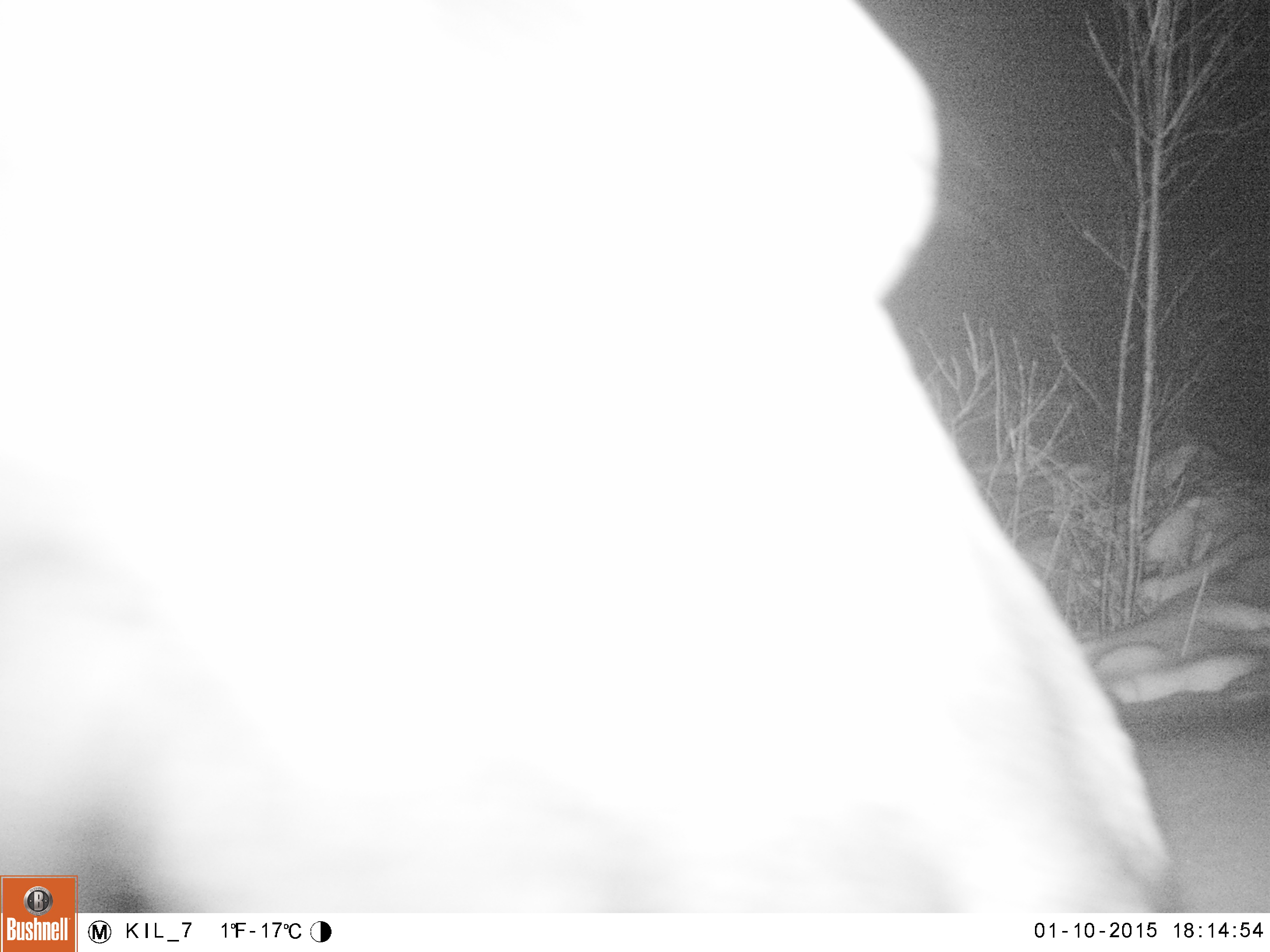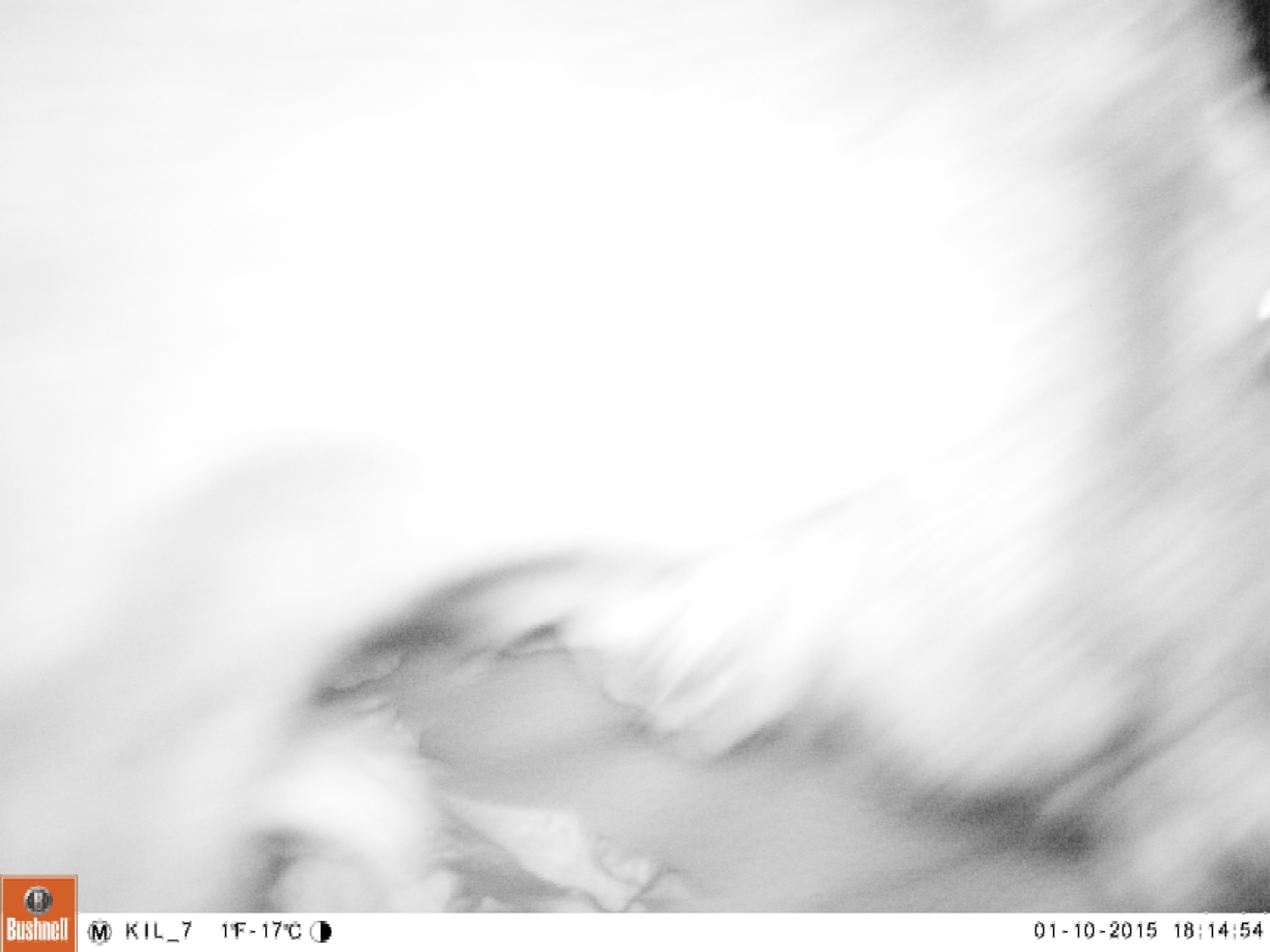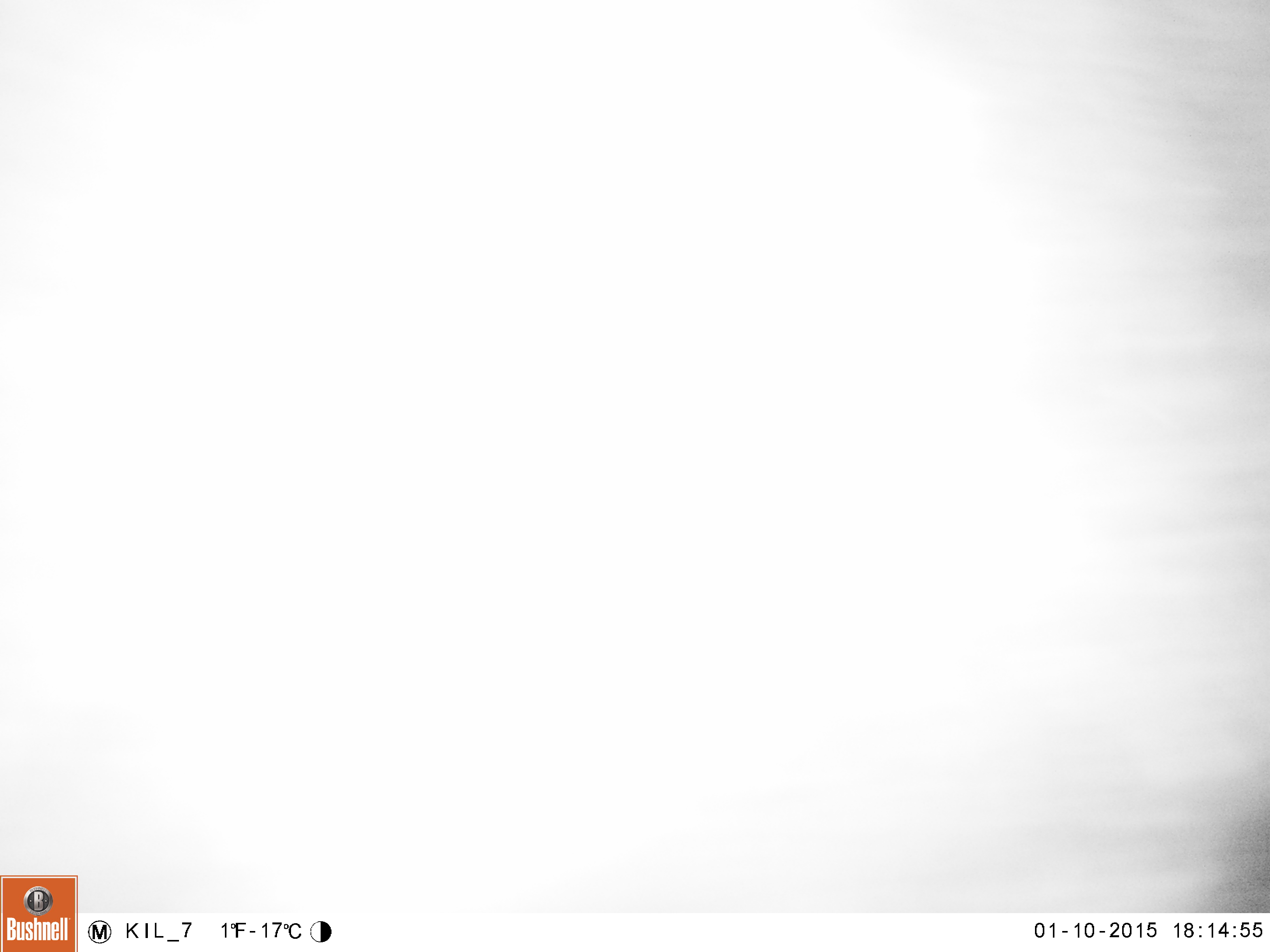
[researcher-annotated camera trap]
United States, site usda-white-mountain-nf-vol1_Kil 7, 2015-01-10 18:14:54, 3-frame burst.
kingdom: Animalia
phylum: Chordata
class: Mammalia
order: Artiodactyla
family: Cervidae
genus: Alces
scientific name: Alces alces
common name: moose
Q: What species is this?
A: Moose (Alces alces).